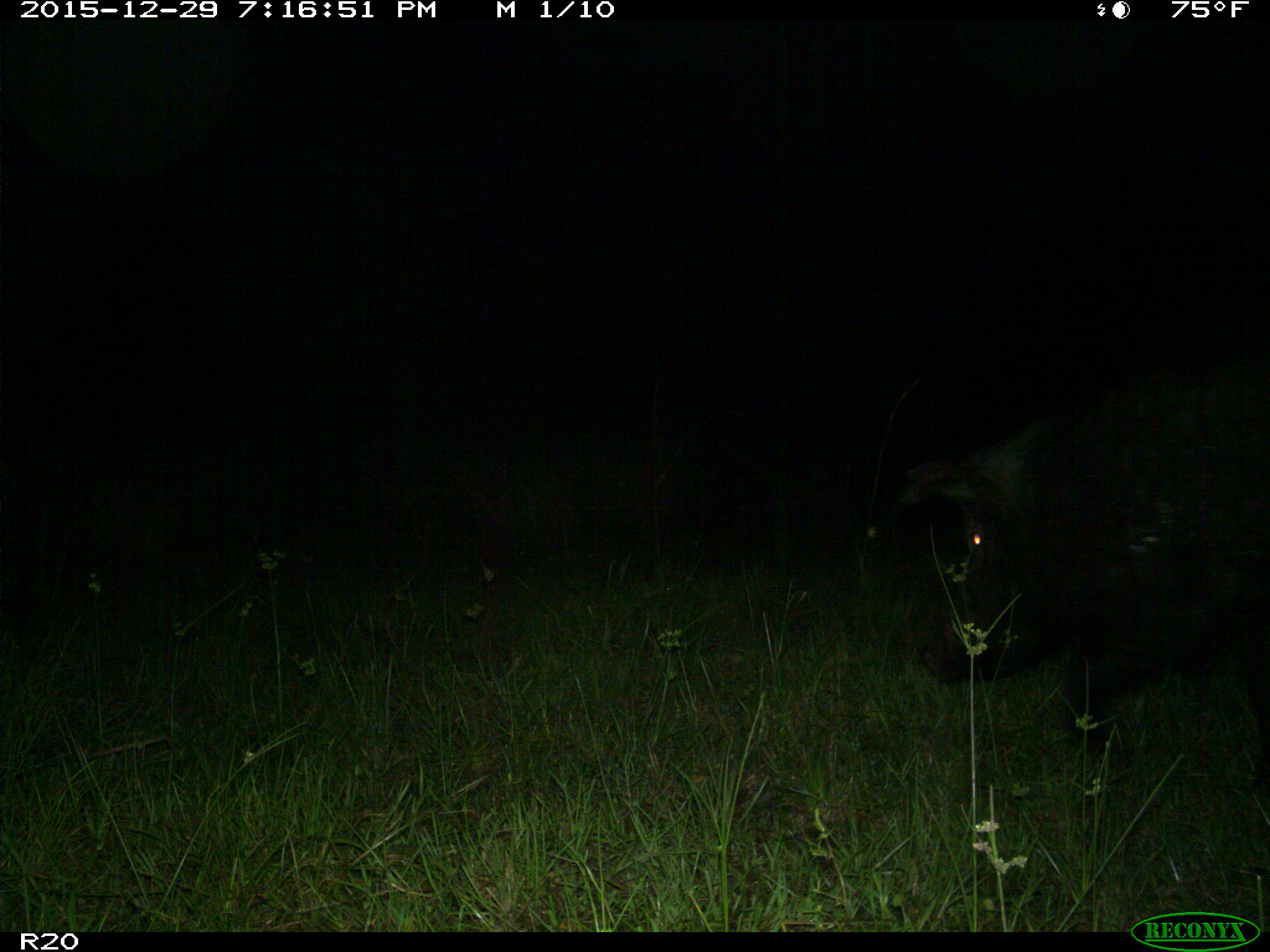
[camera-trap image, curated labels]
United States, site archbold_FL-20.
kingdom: Animalia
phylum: Chordata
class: Mammalia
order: Artiodactyla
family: Suidae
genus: Sus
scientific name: Sus scrofa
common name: wild boar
Sus scrofa (wild boar).